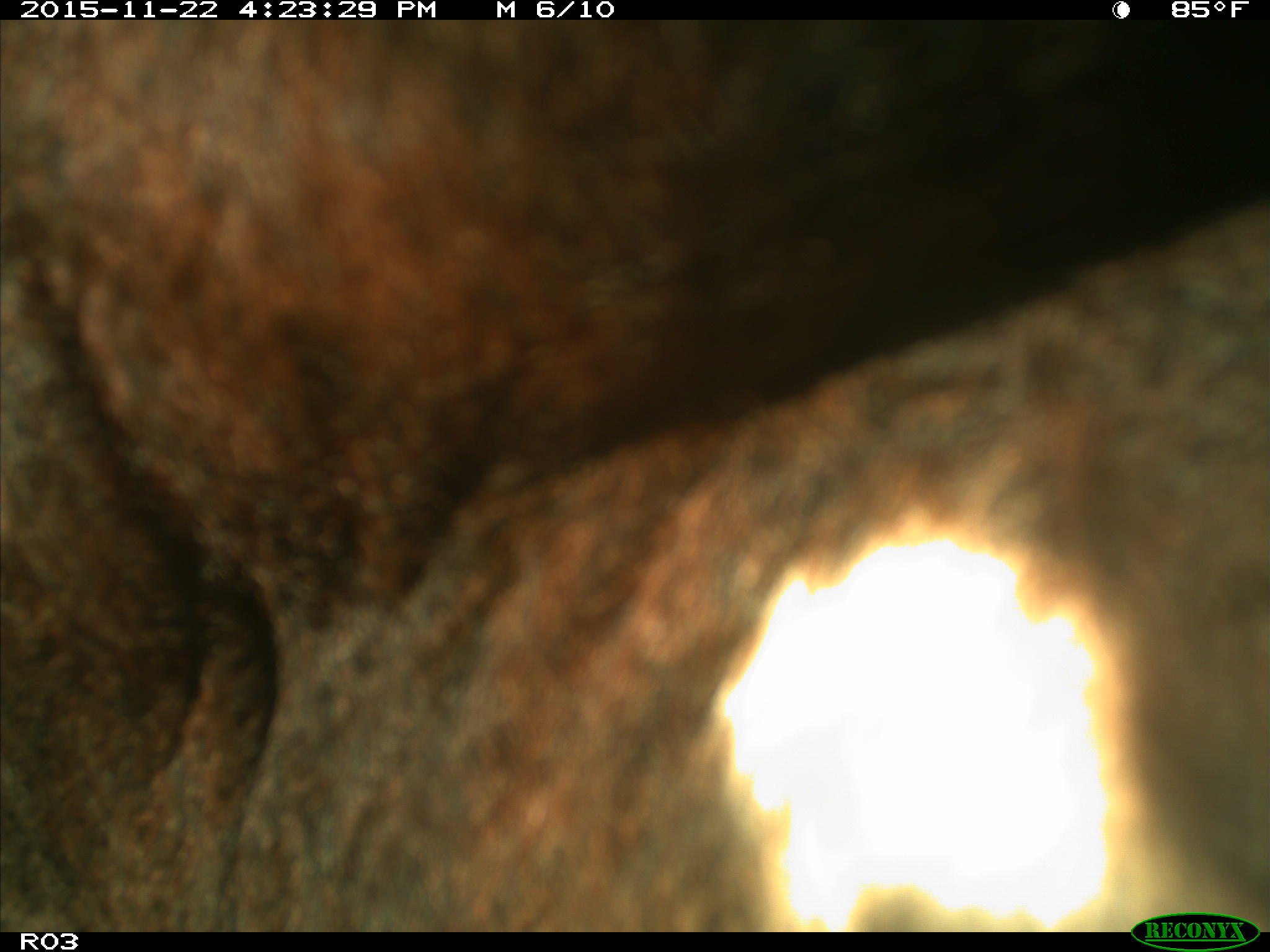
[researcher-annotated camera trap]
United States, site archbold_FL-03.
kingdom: Animalia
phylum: Chordata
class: Mammalia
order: Artiodactyla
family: Bovidae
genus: Bos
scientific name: Bos taurus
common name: domestic cow